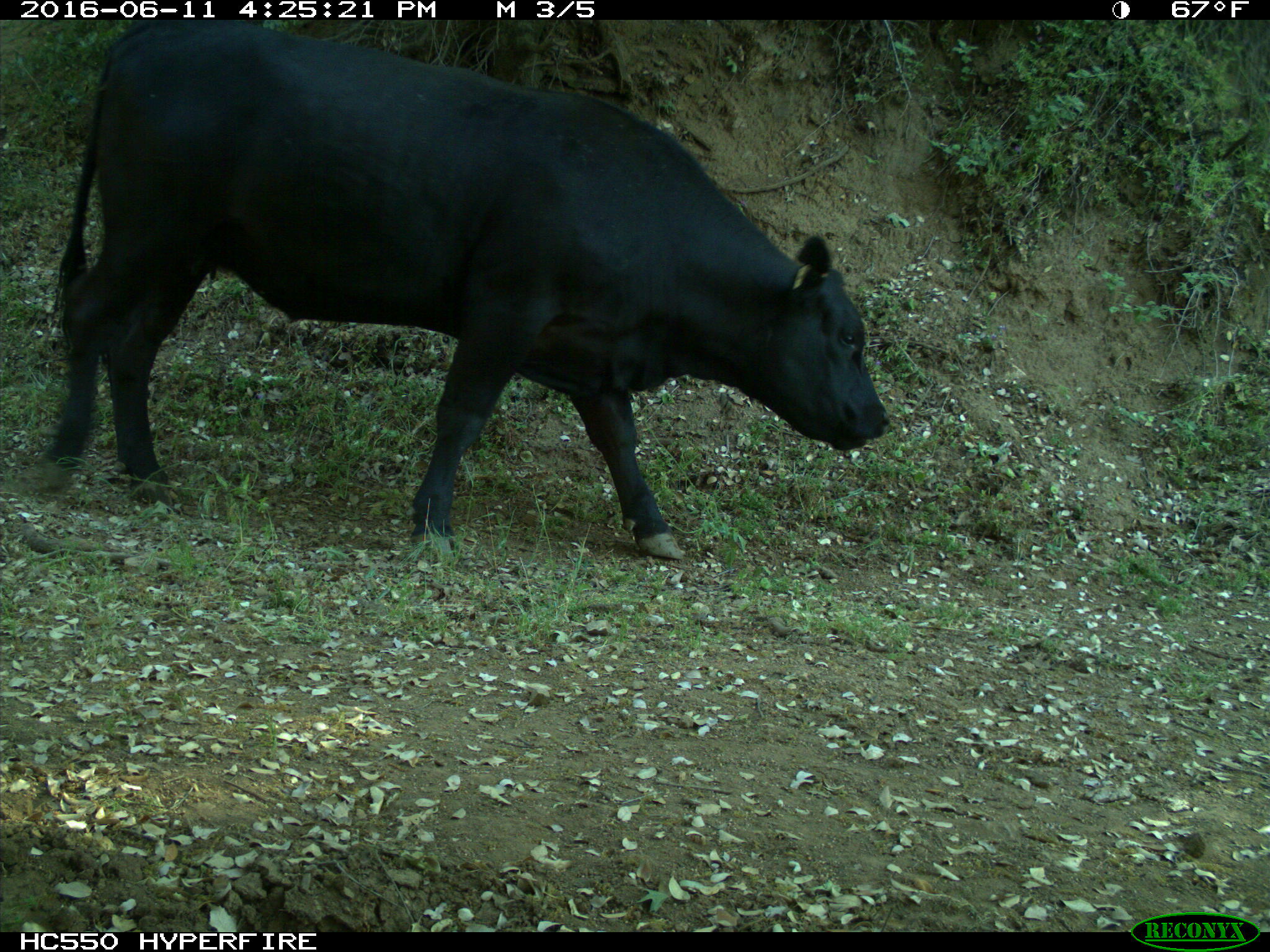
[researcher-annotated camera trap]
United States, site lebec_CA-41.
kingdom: Animalia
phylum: Chordata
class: Mammalia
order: Artiodactyla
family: Bovidae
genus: Bos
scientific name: Bos taurus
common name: domestic cow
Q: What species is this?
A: Bos taurus (domestic cow).